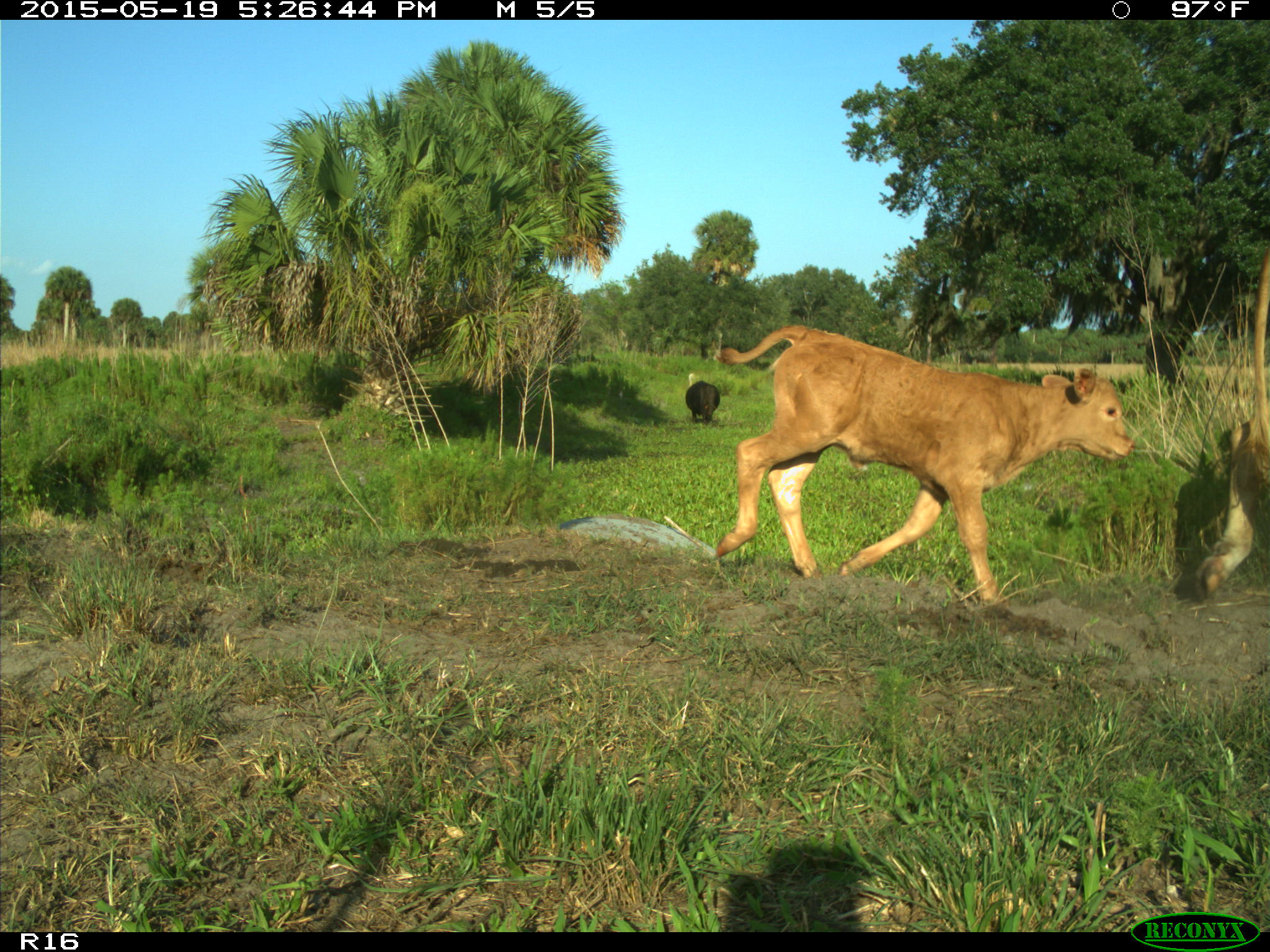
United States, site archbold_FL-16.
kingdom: Animalia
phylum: Chordata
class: Mammalia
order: Artiodactyla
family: Bovidae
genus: Bos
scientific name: Bos taurus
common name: domestic cow